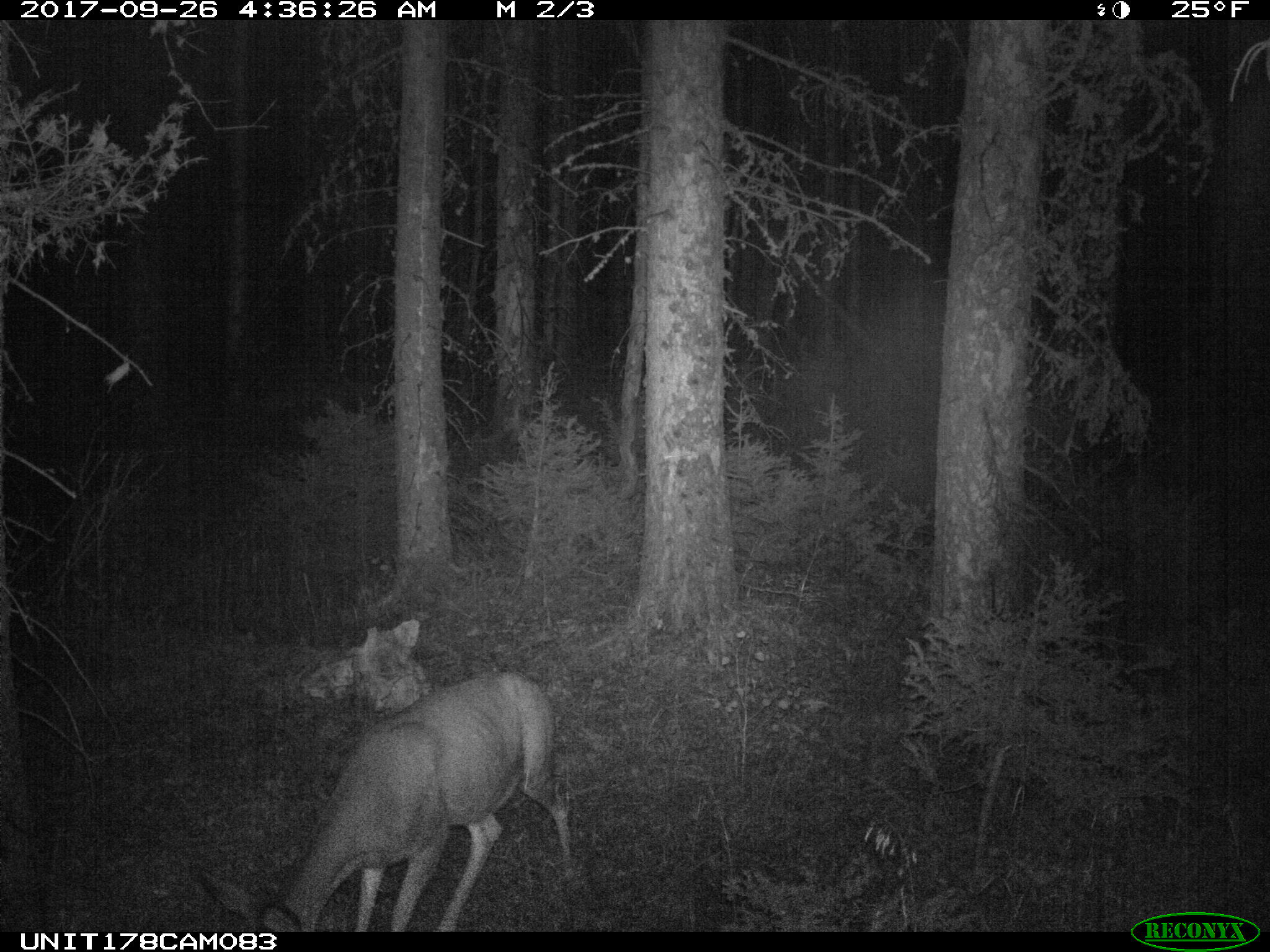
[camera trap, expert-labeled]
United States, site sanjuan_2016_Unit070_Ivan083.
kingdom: Animalia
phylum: Chordata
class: Mammalia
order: Artiodactyla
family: Cervidae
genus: Odocoileus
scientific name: Odocoileus hemionus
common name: mule deer